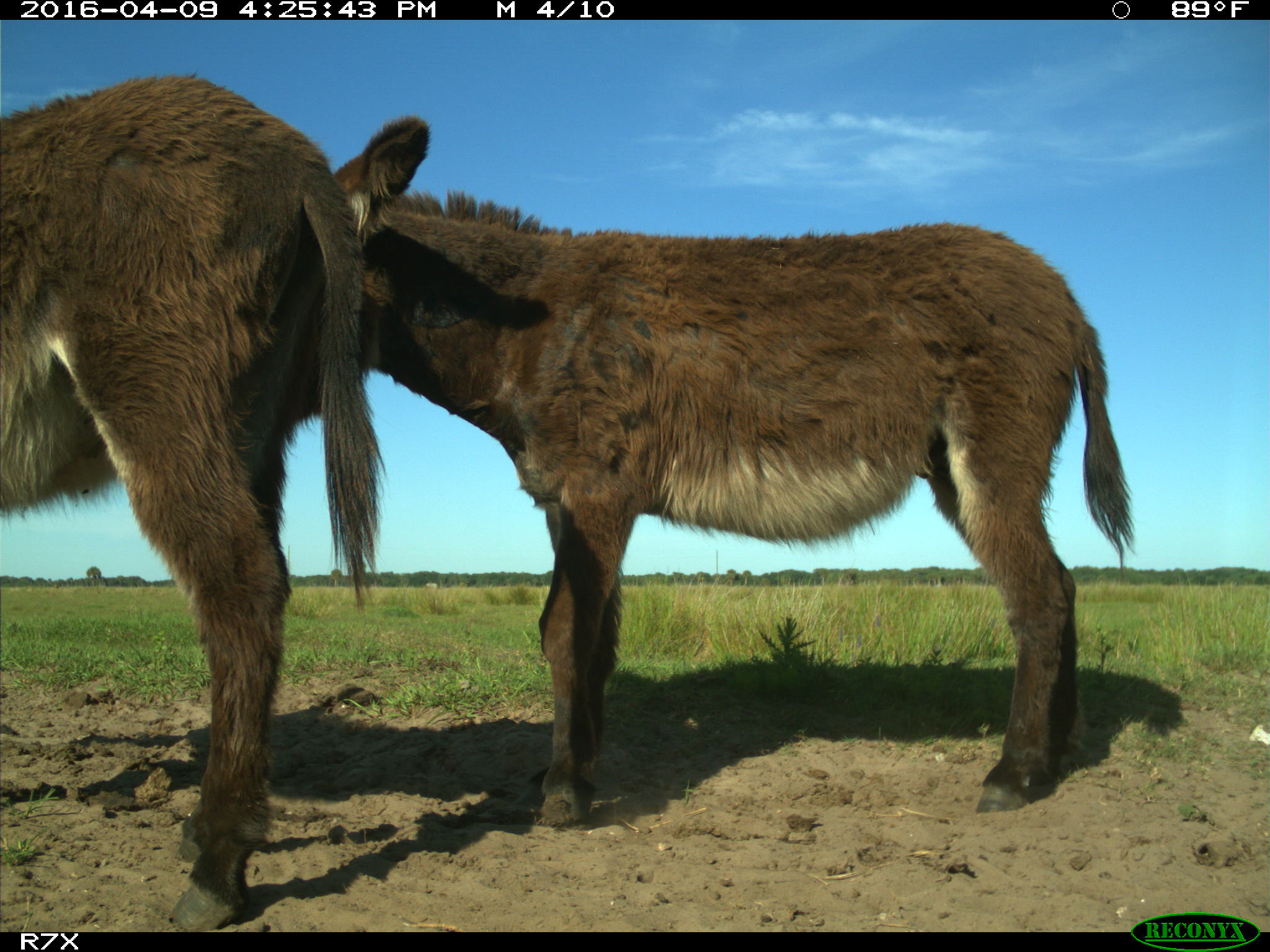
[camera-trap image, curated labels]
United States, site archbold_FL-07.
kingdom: Animalia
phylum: Chordata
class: Mammalia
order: Artiodactyla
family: Bovidae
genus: Bos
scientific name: Bos taurus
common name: domestic cow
Bos taurus (domestic cow).